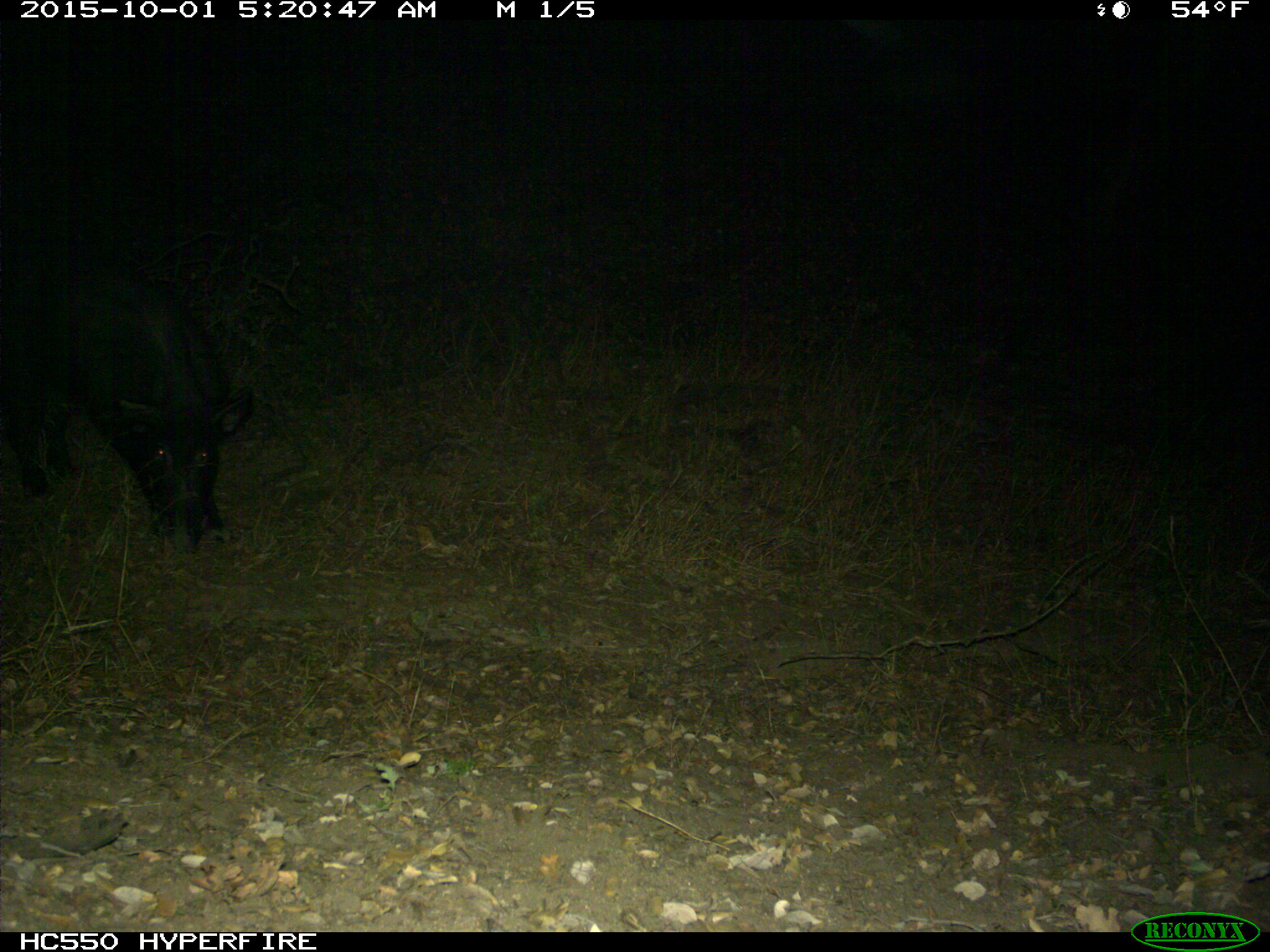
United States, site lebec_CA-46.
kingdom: Animalia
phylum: Chordata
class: Mammalia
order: Artiodactyla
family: Suidae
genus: Sus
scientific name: Sus scrofa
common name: wild boar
Sus scrofa (wild boar).